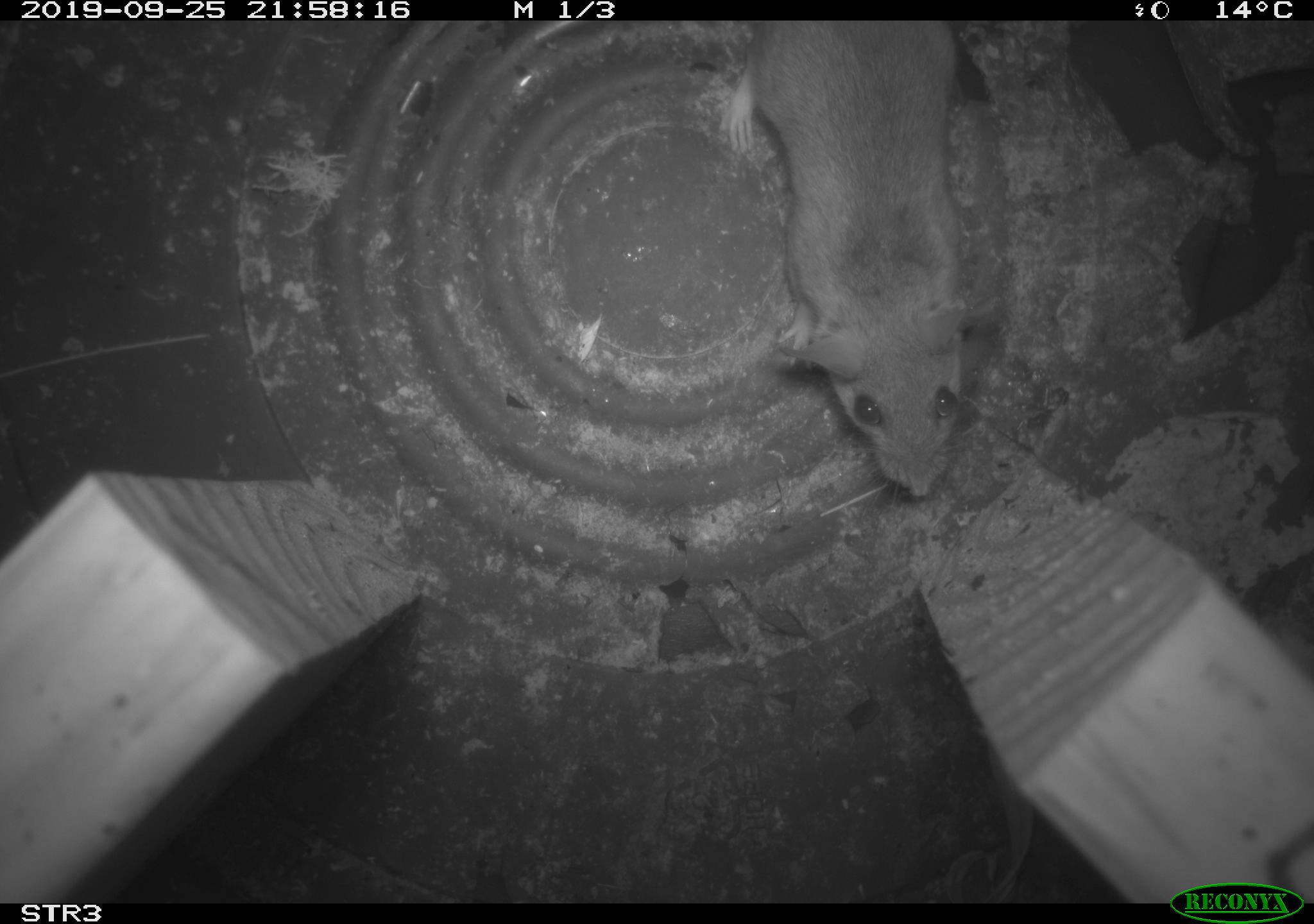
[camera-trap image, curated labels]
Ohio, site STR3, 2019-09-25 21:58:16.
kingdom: Animalia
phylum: Chordata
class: Mammalia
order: Rodentia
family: Cricetidae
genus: Peromyscus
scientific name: Peromyscus leucopus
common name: white-footed mouse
White-footed mouse (Peromyscus leucopus).